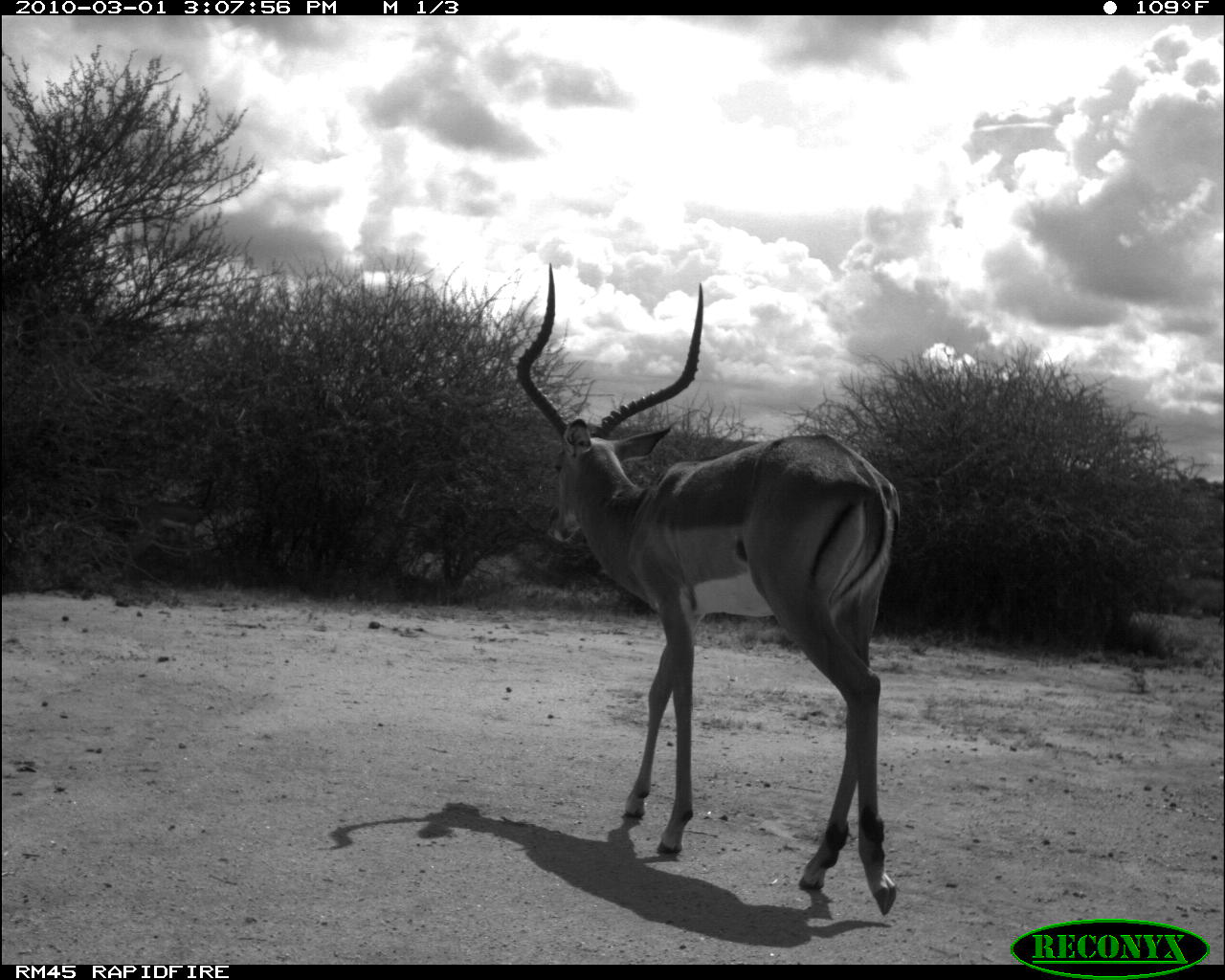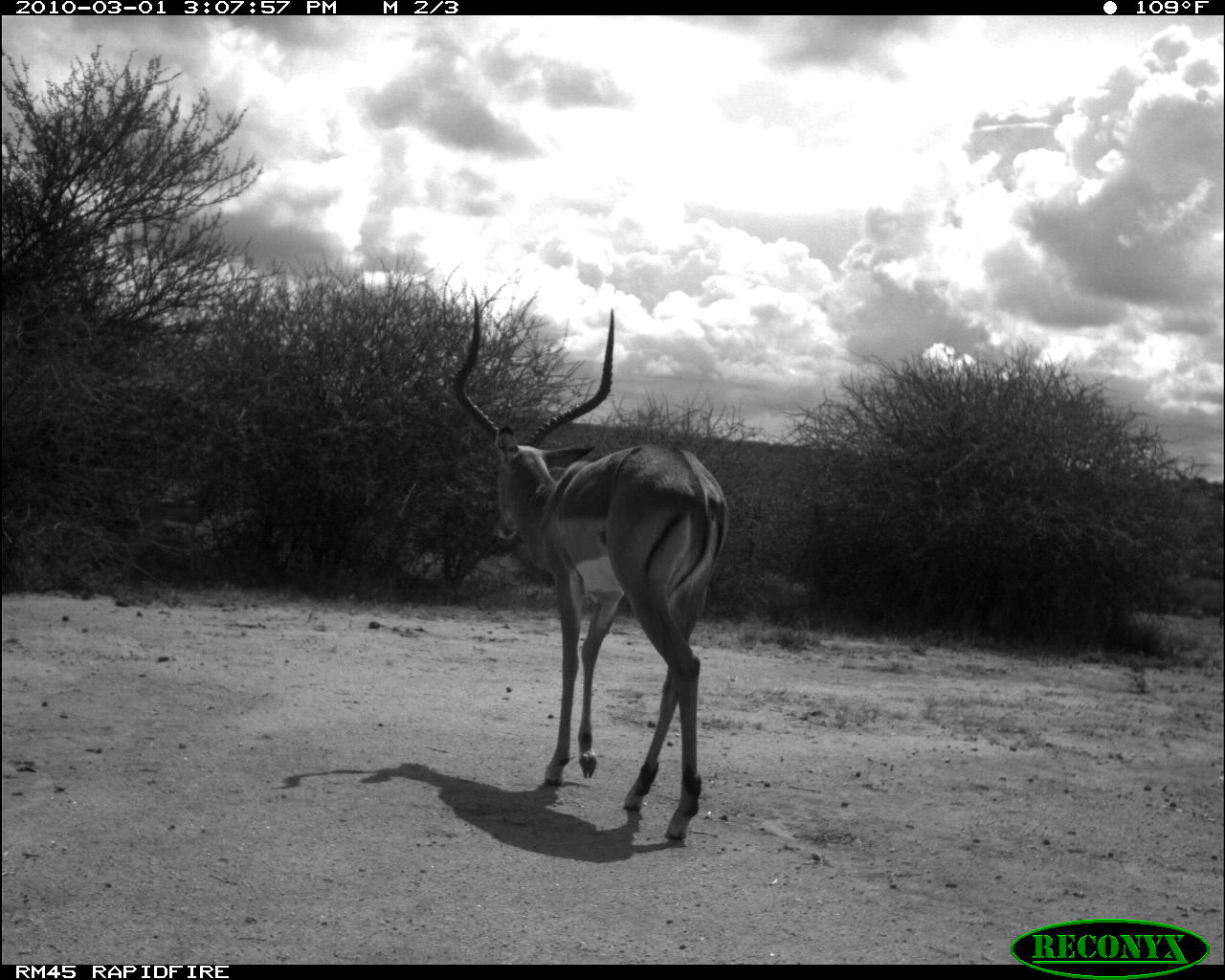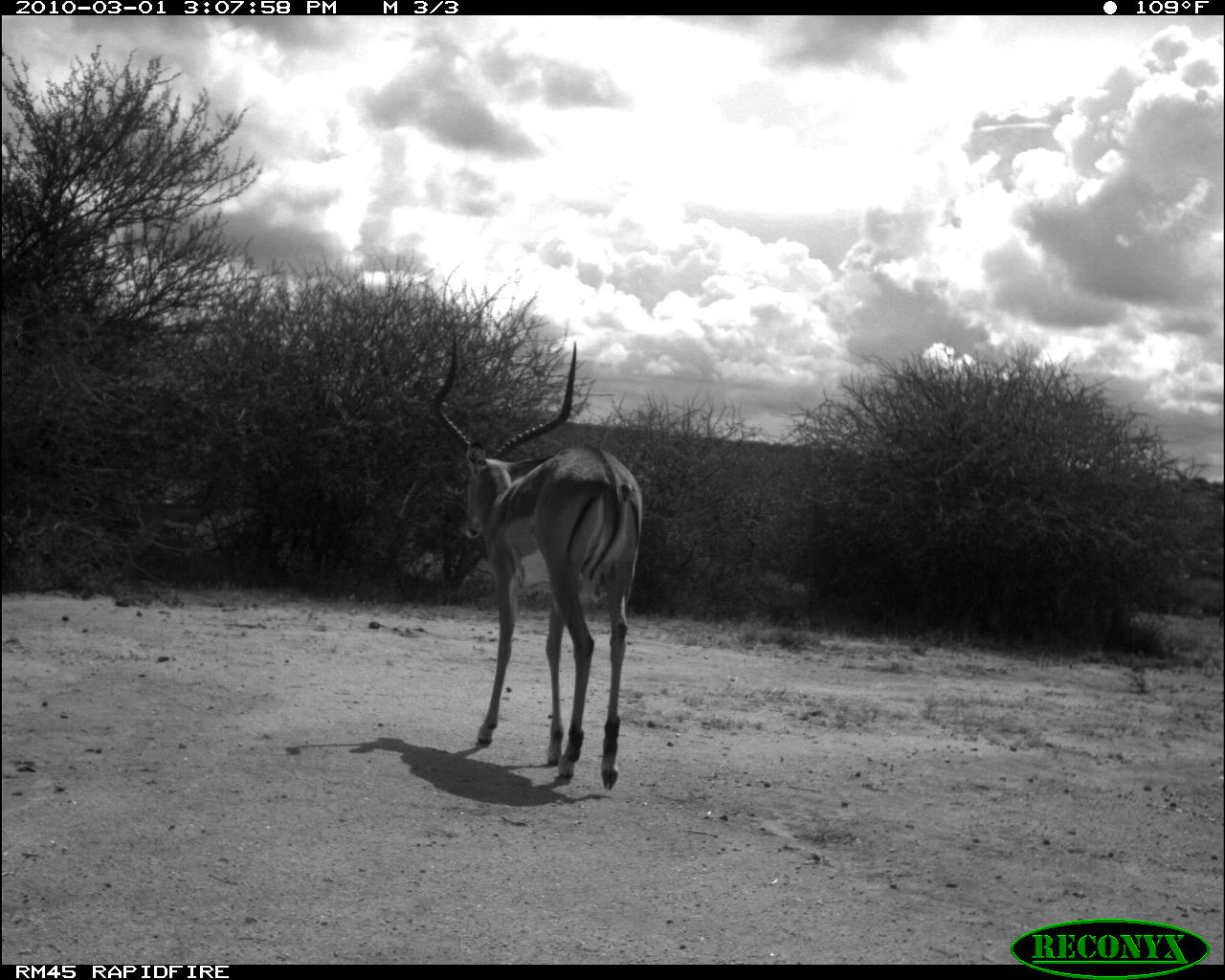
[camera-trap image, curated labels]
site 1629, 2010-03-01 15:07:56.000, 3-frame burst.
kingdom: Animalia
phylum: Chordata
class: Mammalia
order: Artiodactyla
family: Bovidae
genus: Oryx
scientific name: Oryx beisa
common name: east african oryx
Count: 1.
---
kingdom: Animalia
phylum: Chordata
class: Mammalia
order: Artiodactyla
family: Bovidae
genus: Aepyceros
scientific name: Aepyceros melampus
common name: impala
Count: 1.